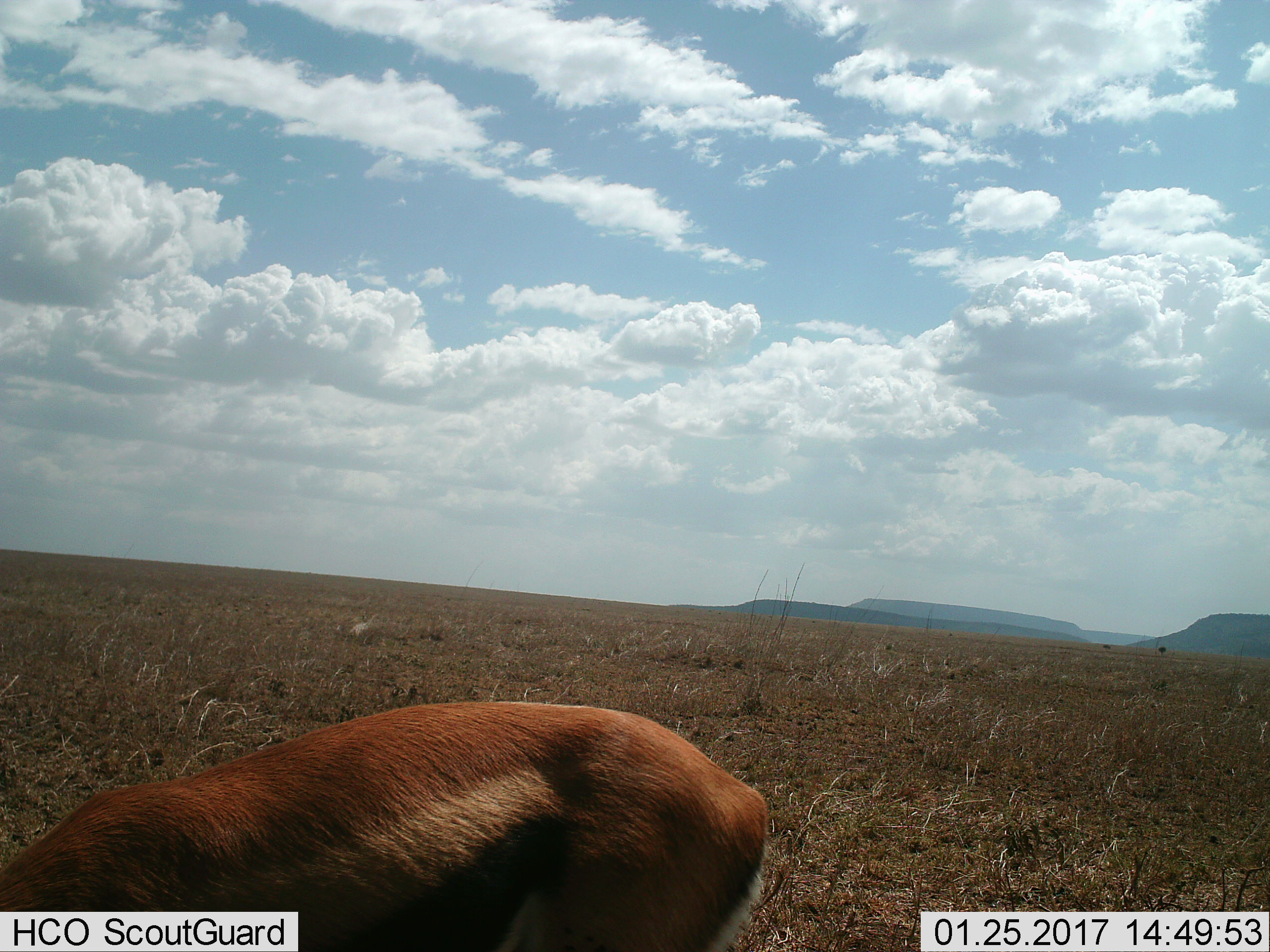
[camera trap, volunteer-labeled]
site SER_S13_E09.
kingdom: Animalia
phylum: Chordata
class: Mammalia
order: Artiodactyla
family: Bovidae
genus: Eudorcas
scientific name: Eudorcas thomsonii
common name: thomson's gazelle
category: gazellethomsons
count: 1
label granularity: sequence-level